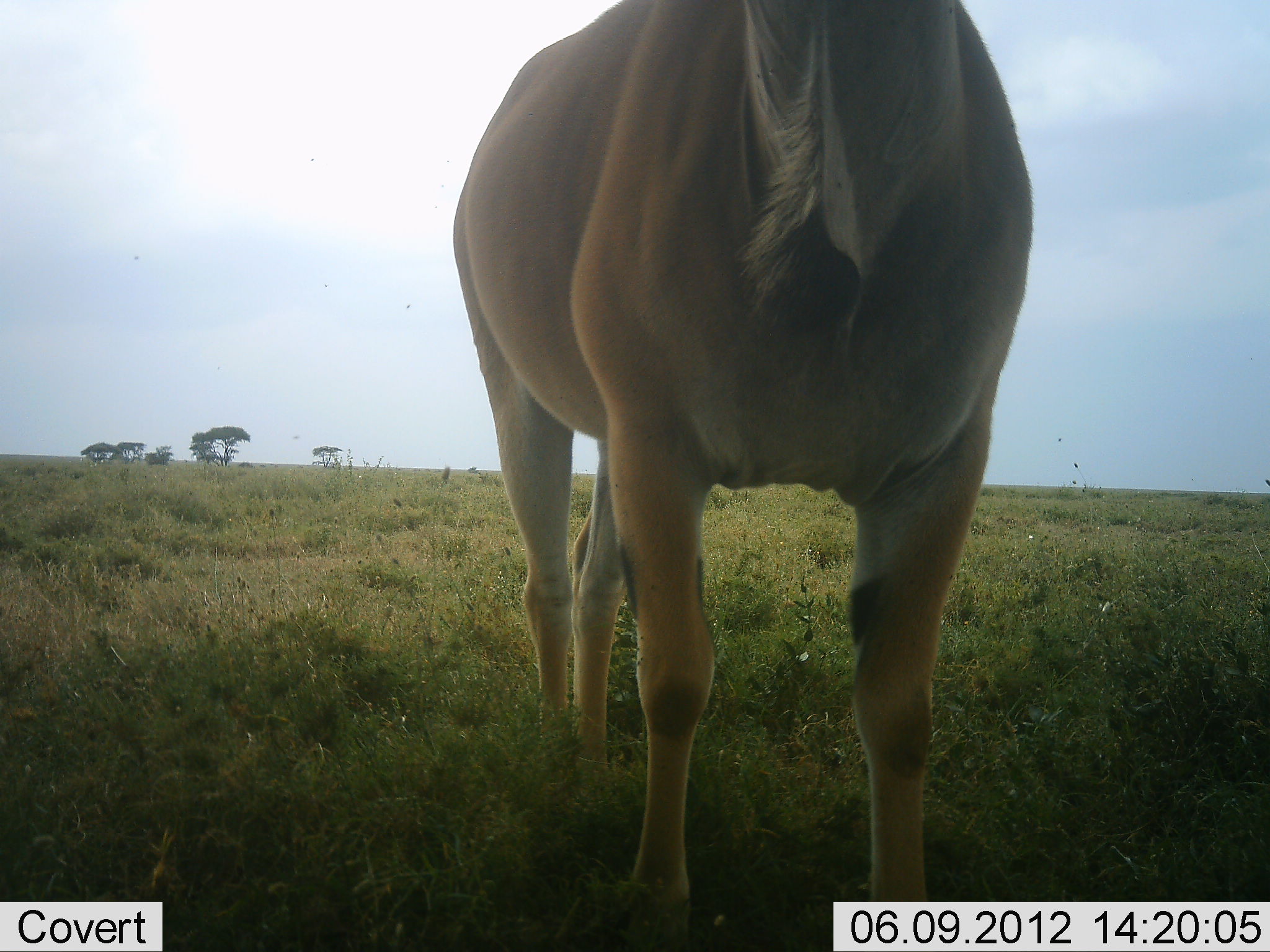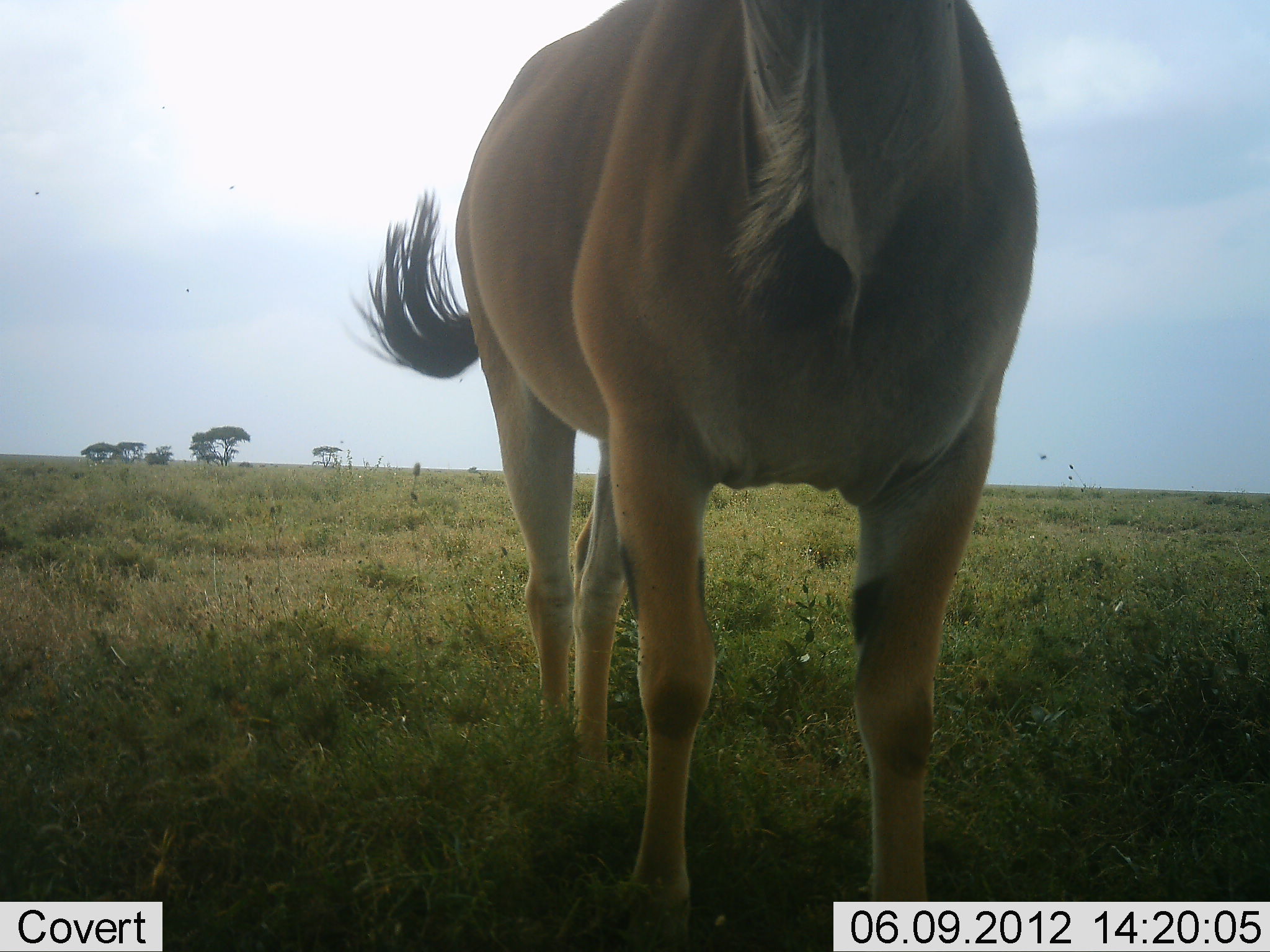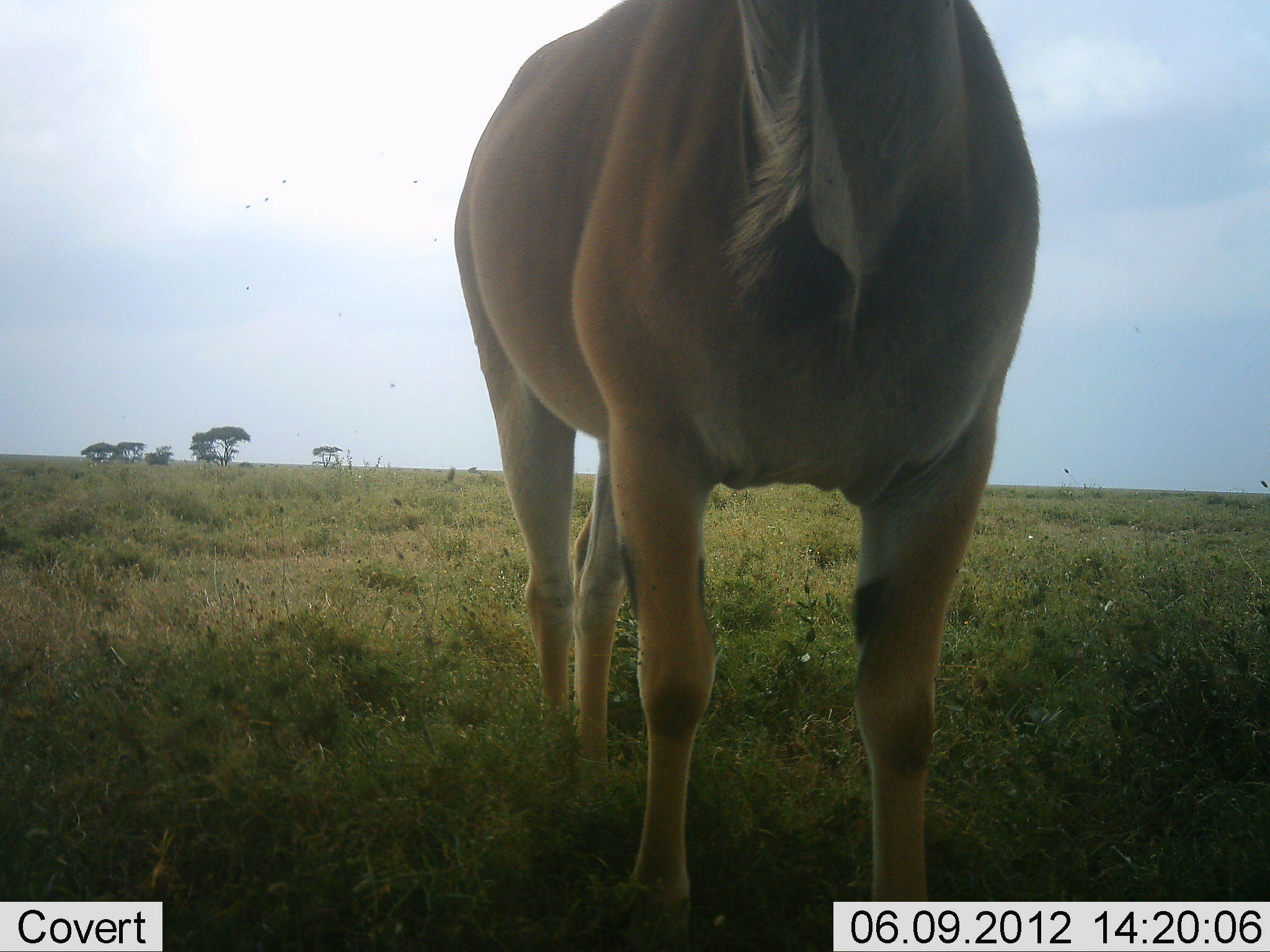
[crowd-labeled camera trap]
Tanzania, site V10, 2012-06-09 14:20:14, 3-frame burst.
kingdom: Animalia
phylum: Chordata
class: Mammalia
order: Artiodactyla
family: Bovidae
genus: Tragelaphus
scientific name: Tragelaphus oryx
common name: eland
Eland (Tragelaphus oryx), count 1. Behavior (volunteer vote fractions): standing 100%, resting 0%, moving 0%, interacting 0%. Young present (vote fraction): 0%. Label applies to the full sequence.